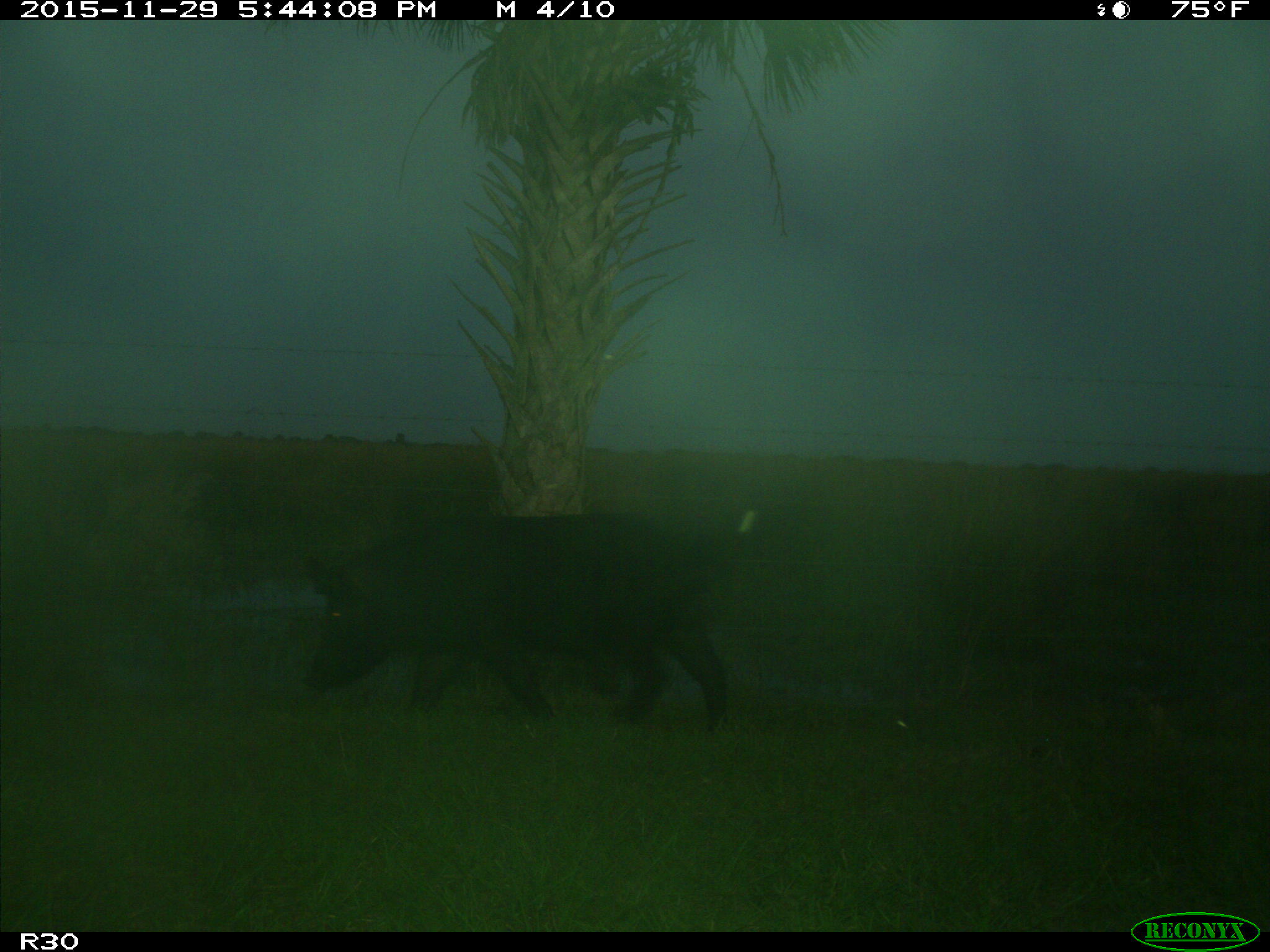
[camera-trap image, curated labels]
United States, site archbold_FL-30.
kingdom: Animalia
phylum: Chordata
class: Mammalia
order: Artiodactyla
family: Suidae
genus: Sus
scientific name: Sus scrofa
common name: wild boar